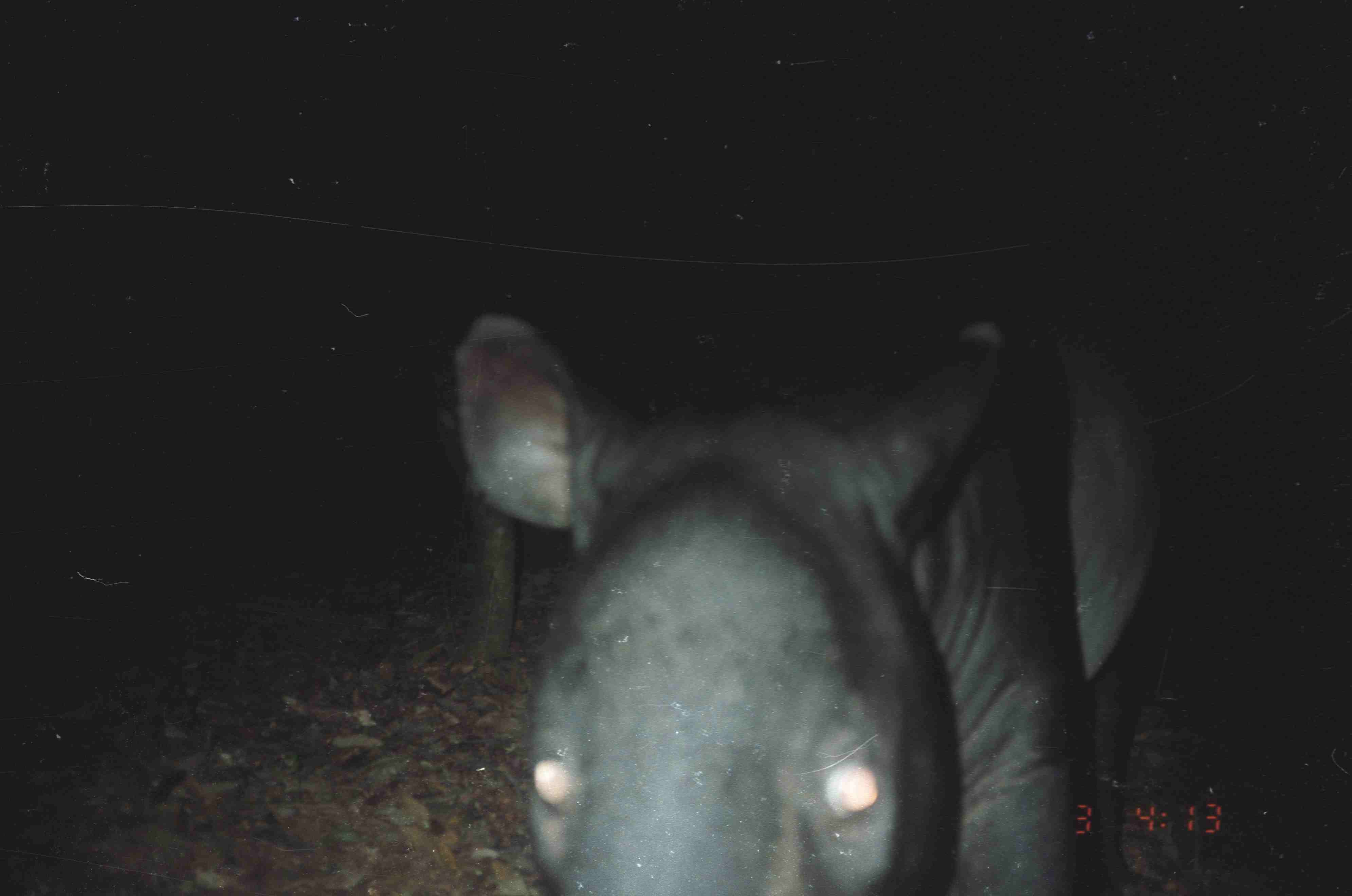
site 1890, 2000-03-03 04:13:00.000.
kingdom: Animalia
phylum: Chordata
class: Mammalia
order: Perissodactyla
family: Tapiridae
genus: Tapirus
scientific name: Tapirus indicus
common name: malayan tapir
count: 1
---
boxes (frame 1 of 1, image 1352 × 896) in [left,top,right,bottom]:
tapirus indicus: [443,284,1191,894]